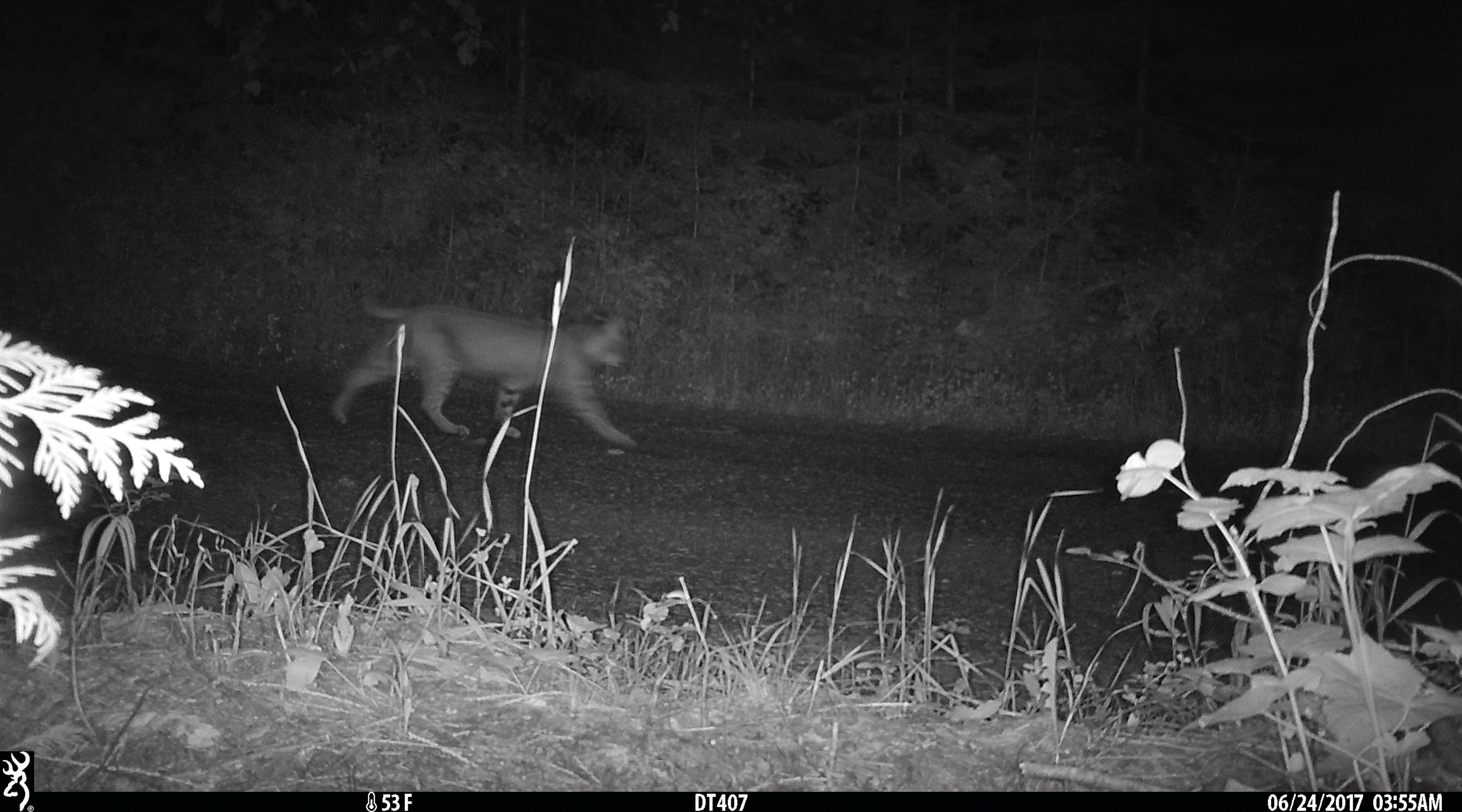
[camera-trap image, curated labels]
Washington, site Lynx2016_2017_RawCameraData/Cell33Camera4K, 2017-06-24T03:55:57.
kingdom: Animalia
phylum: Chordata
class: Mammalia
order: Carnivora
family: Felidae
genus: Lynx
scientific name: Lynx rufus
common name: bobcat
Lynx rufus (bobcat). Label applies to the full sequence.